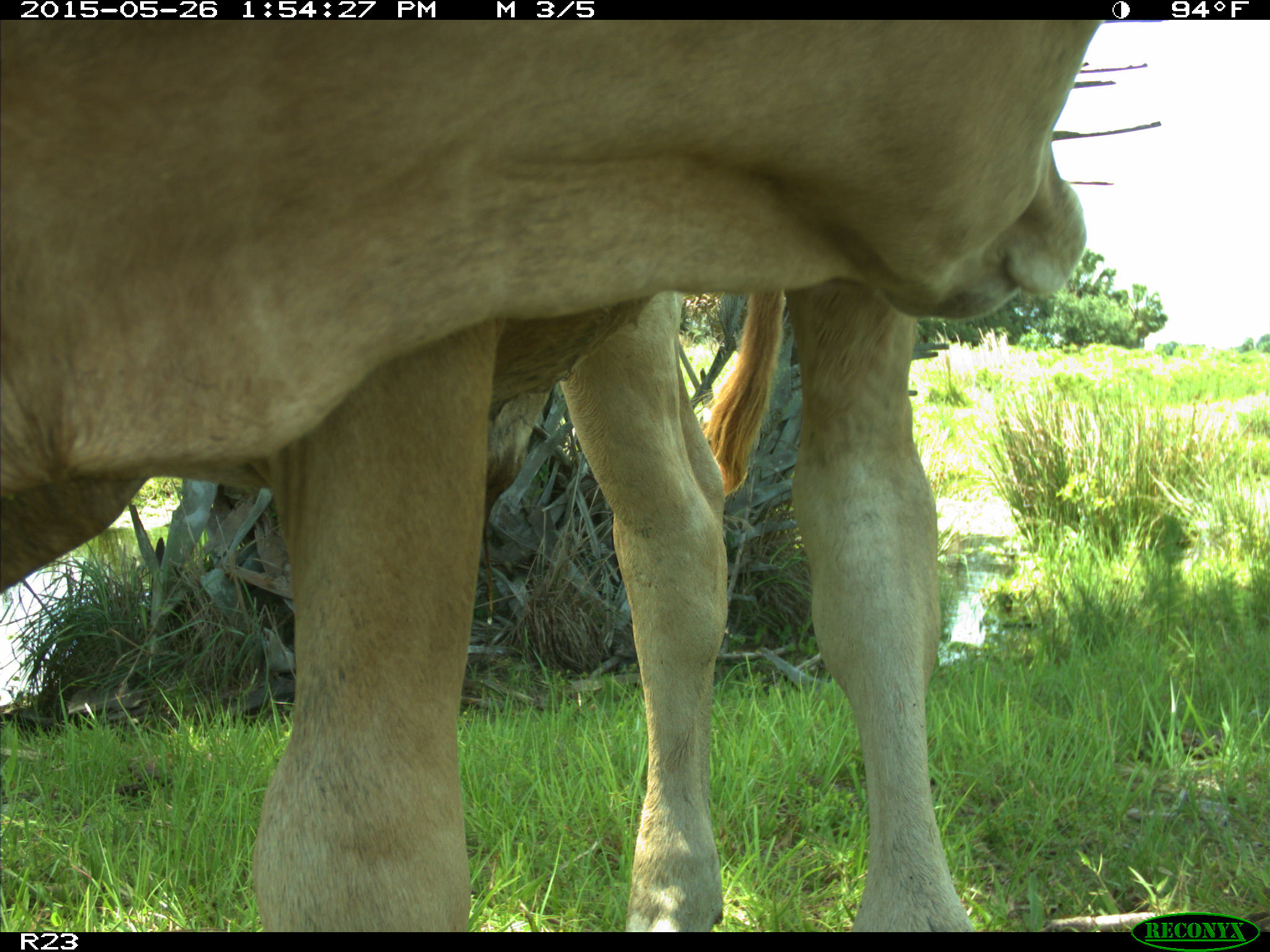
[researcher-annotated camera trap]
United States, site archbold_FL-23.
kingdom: Animalia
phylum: Chordata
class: Mammalia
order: Artiodactyla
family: Bovidae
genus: Bos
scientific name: Bos taurus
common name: domestic cow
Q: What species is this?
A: Bos taurus (domestic cow).